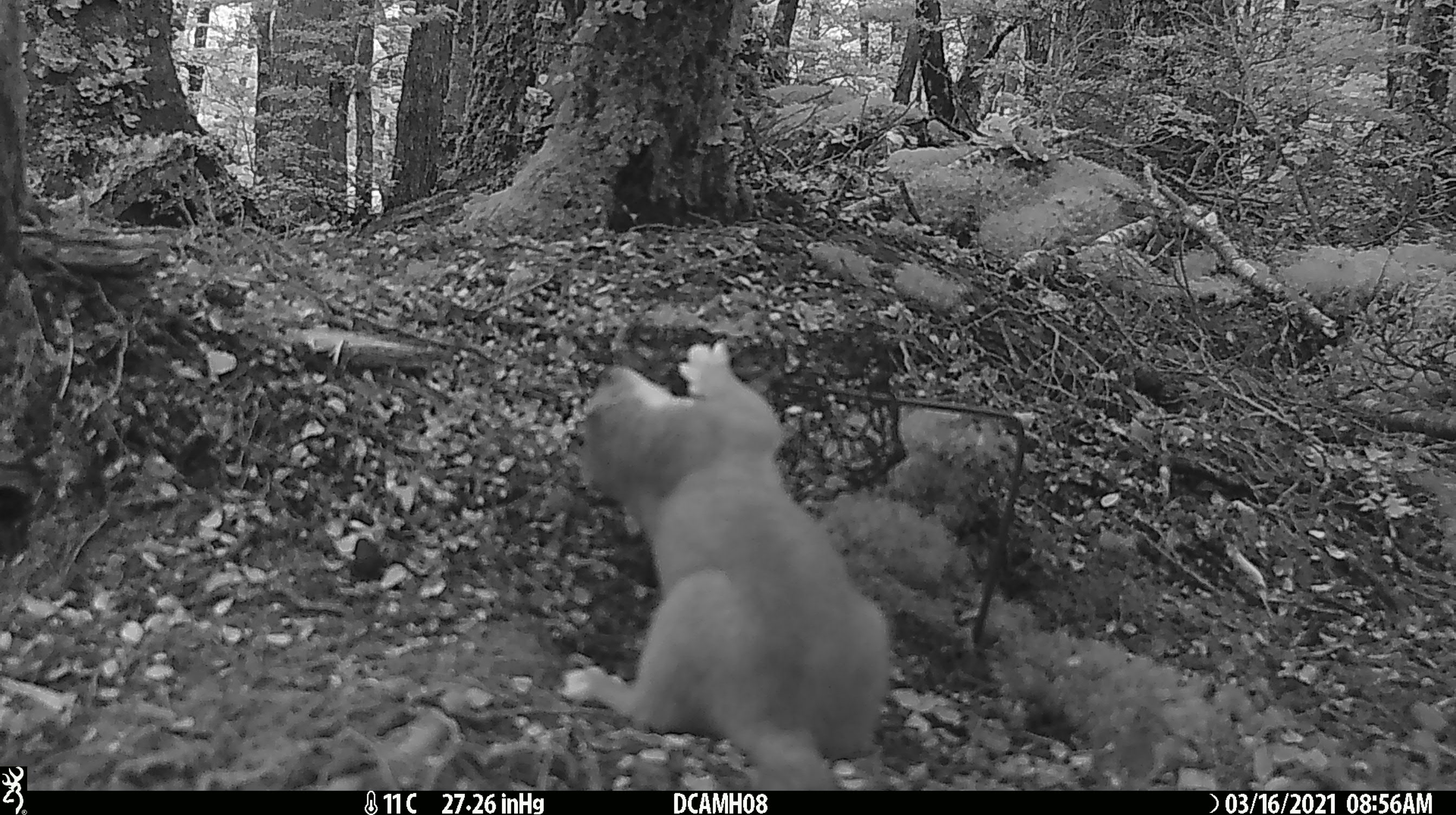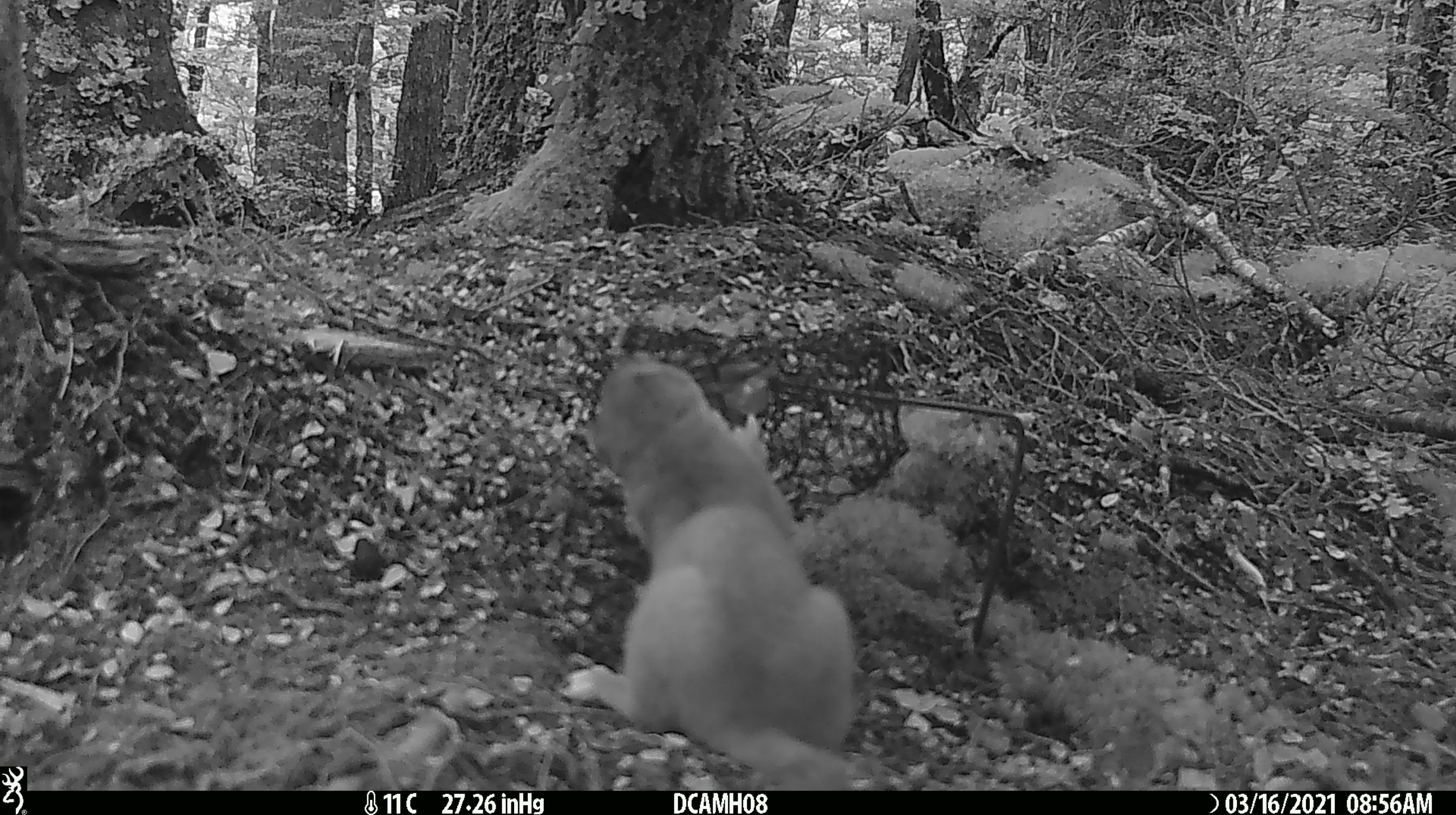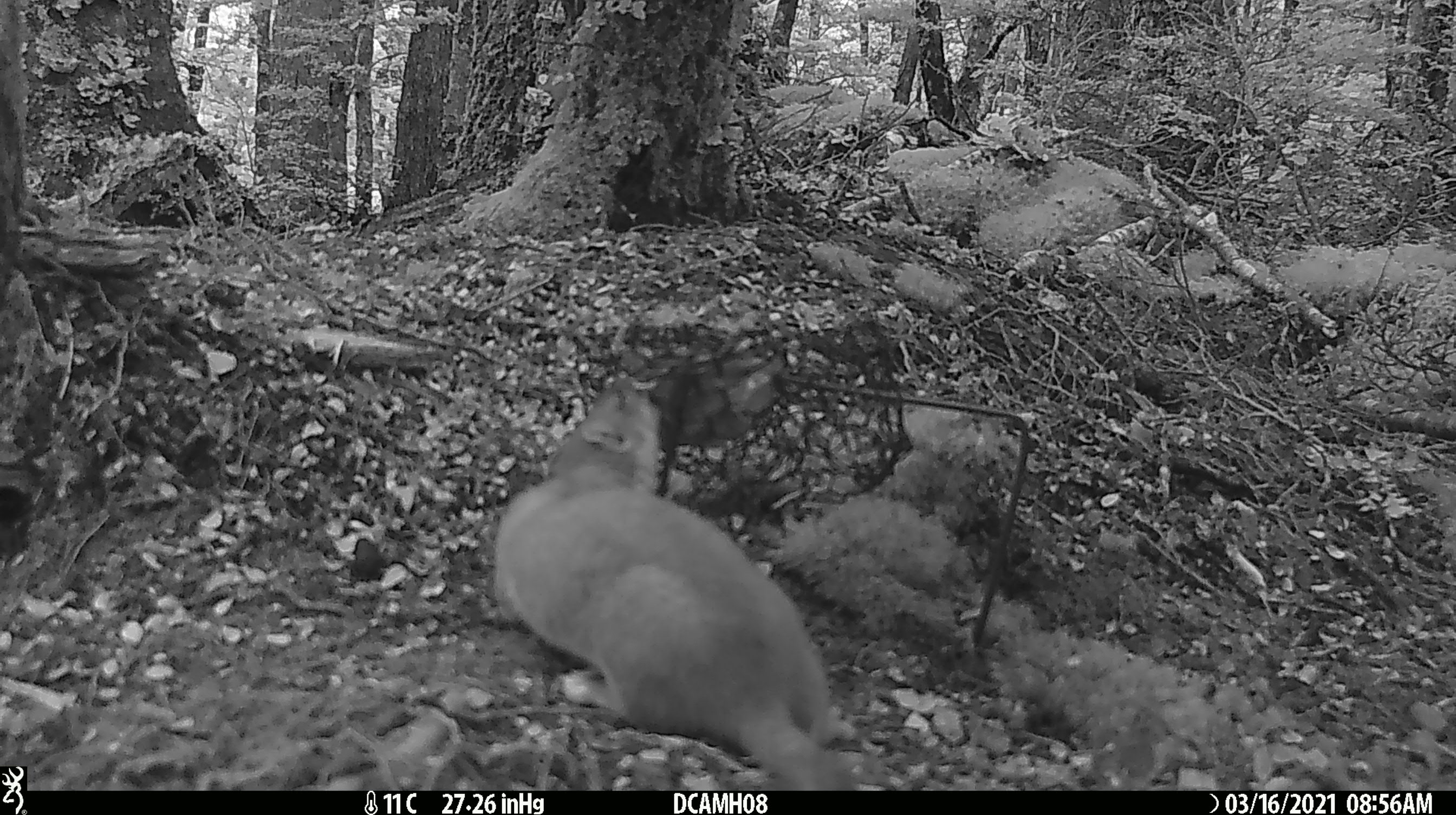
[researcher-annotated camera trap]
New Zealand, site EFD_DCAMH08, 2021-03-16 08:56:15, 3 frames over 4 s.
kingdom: Animalia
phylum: Chordata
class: Mammalia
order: Carnivora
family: Mustelidae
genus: Mustela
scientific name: Mustela erminea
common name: stoat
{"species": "stoat (Mustela erminea)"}